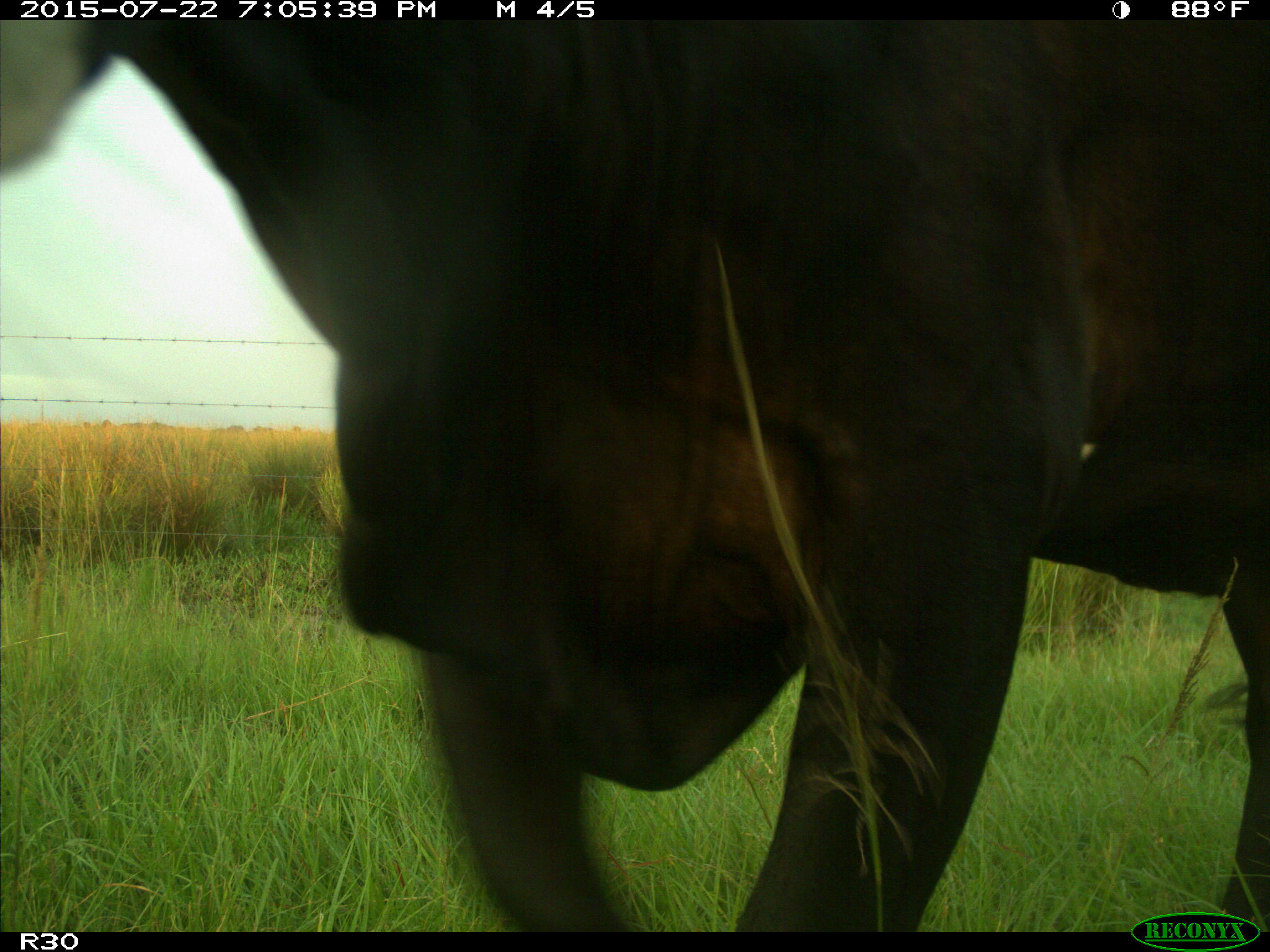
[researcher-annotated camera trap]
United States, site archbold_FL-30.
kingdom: Animalia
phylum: Chordata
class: Mammalia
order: Artiodactyla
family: Bovidae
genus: Bos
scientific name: Bos taurus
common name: domestic cow